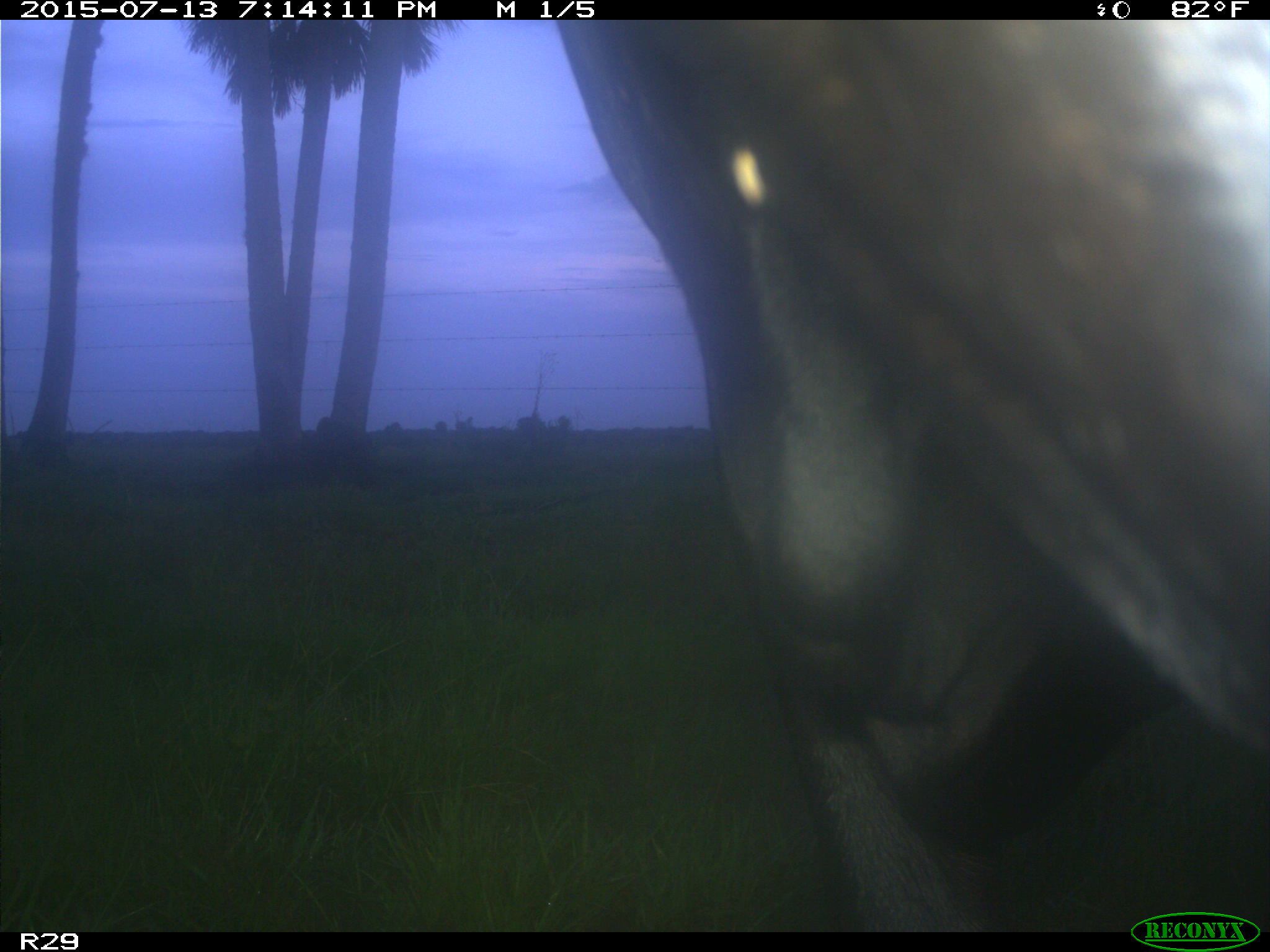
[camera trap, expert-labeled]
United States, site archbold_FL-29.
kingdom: Animalia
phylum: Chordata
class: Mammalia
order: Artiodactyla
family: Bovidae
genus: Bos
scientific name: Bos taurus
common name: domestic cow